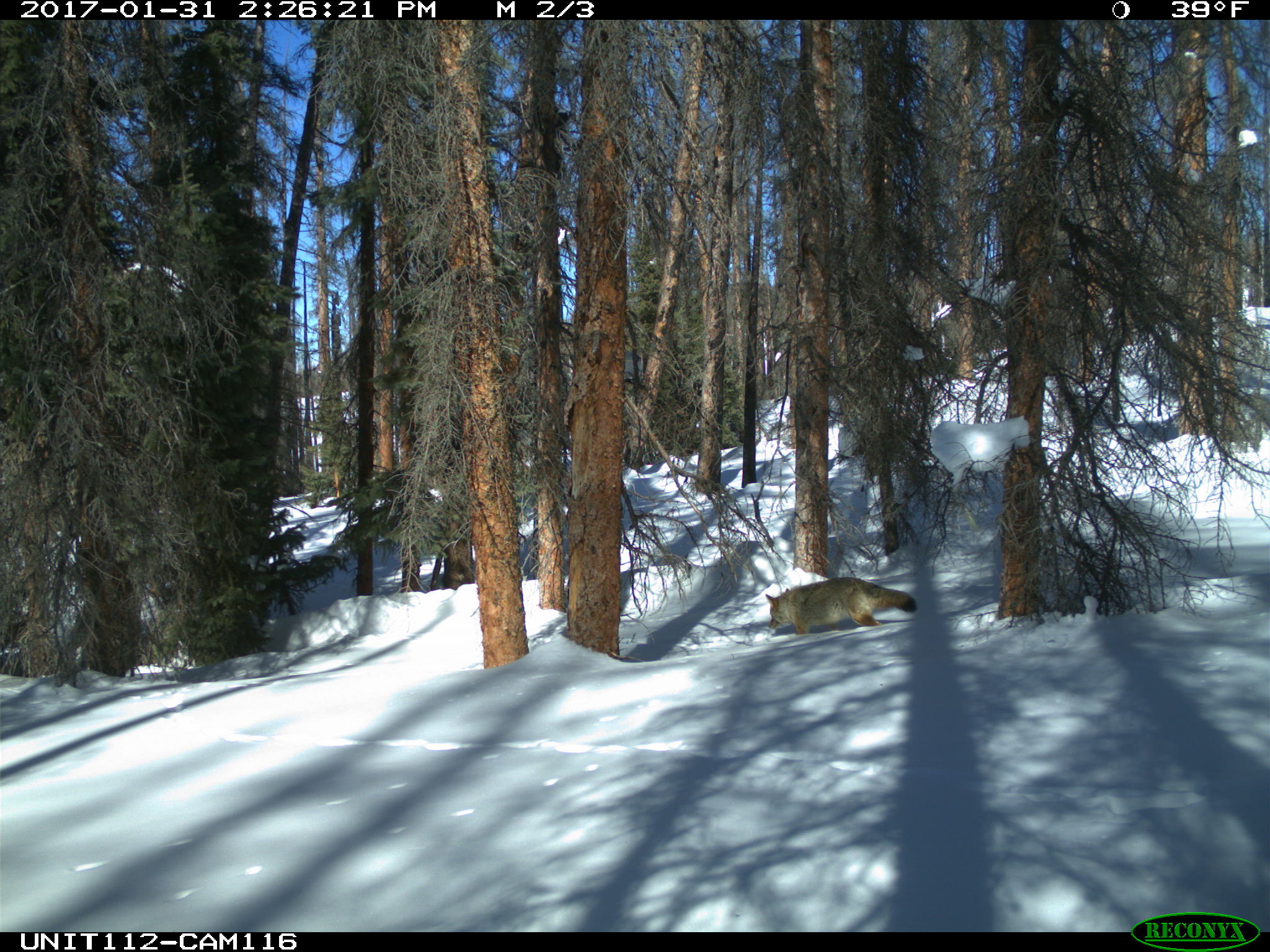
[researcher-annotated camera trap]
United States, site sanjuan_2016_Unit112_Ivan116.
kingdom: Animalia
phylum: Chordata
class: Mammalia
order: Carnivora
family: Canidae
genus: Canis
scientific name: Canis latrans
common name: coyote